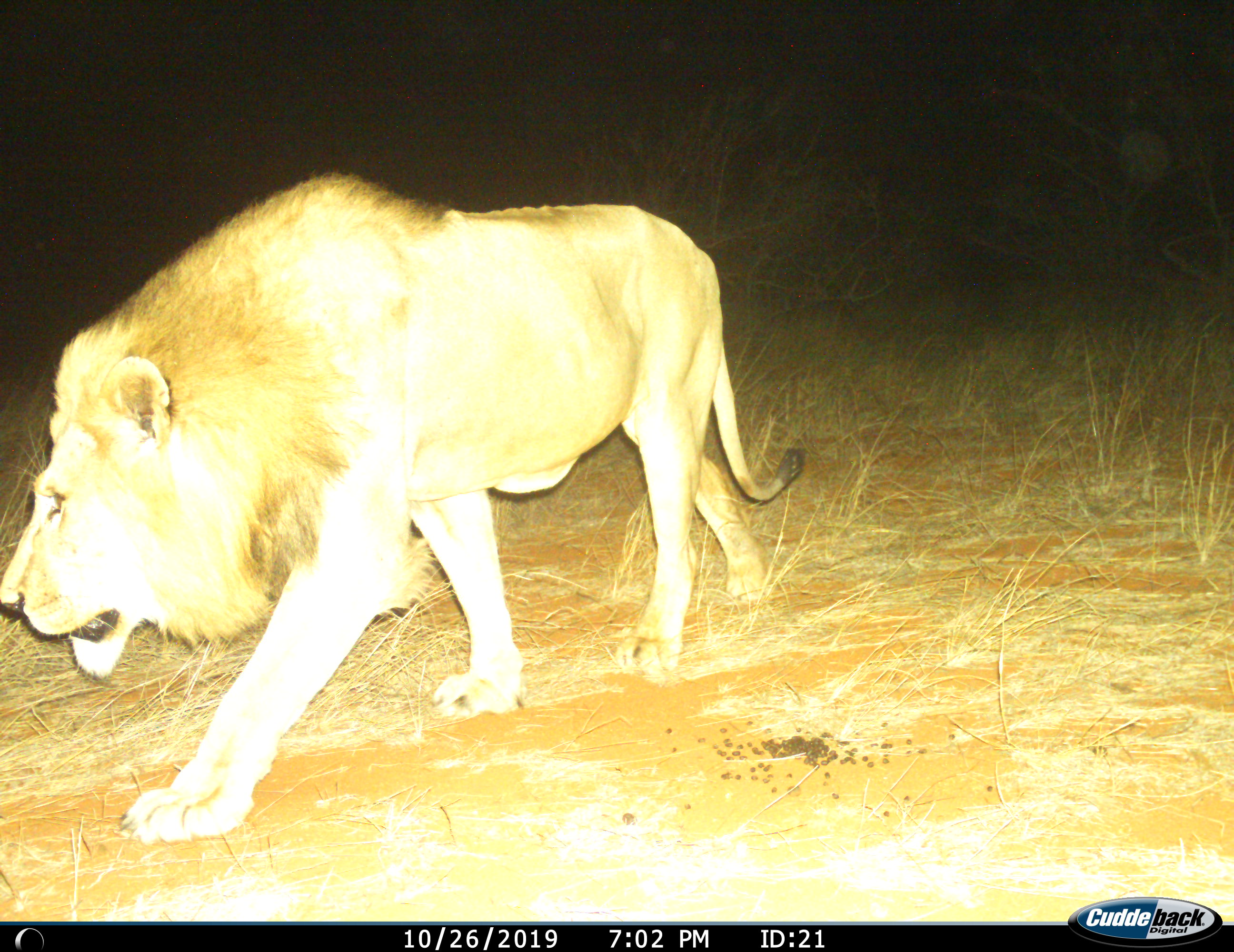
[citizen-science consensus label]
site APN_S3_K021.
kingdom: Animalia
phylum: Chordata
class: Mammalia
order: Carnivora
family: Felidae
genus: Panthera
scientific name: Panthera leo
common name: lion male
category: lionmale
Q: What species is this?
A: Lionmale (lion male) (Panthera leo).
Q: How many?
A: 1.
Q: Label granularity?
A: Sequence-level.